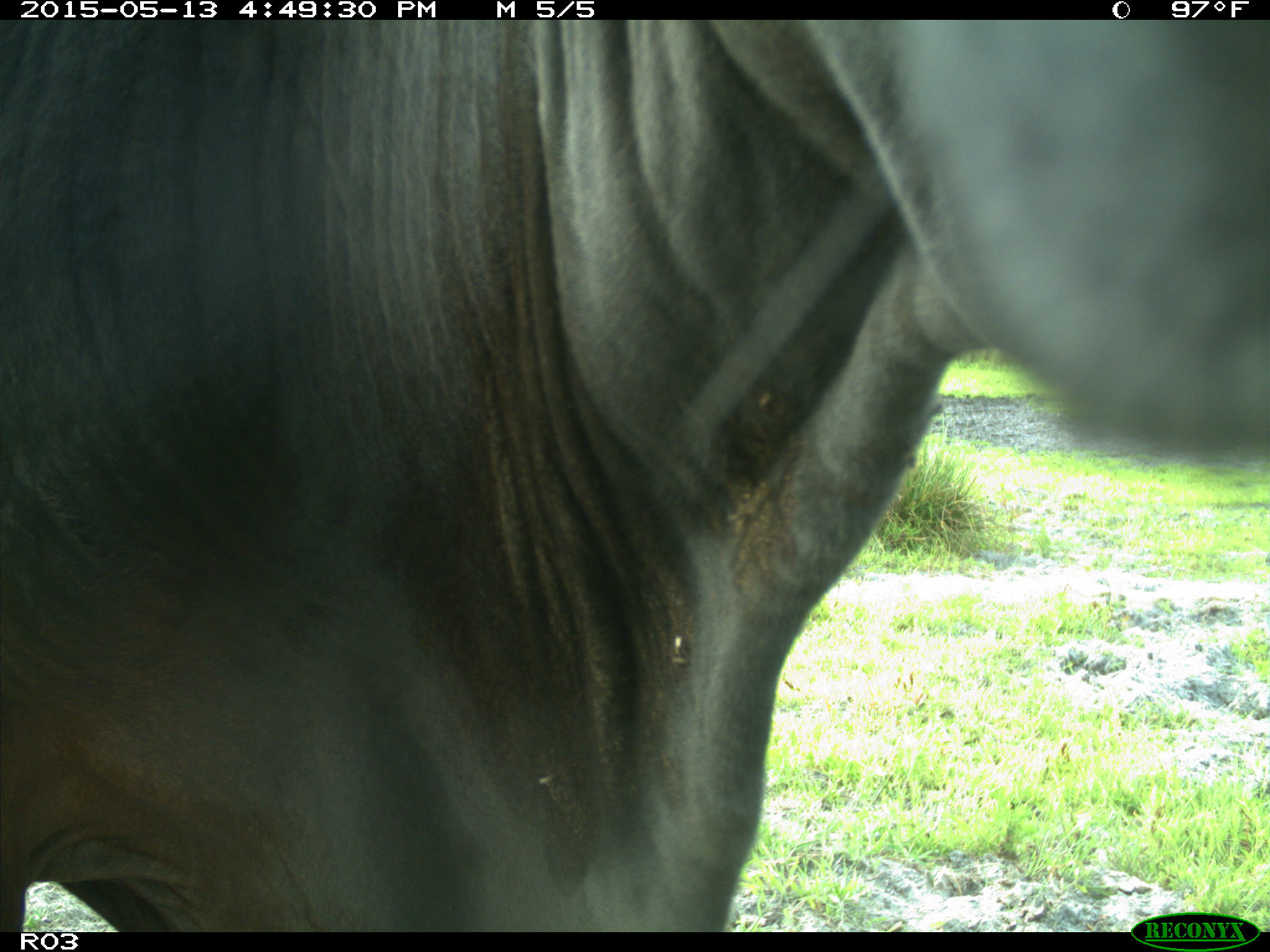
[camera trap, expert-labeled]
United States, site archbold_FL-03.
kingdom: Animalia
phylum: Chordata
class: Mammalia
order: Artiodactyla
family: Bovidae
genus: Bos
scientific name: Bos taurus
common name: domestic cow